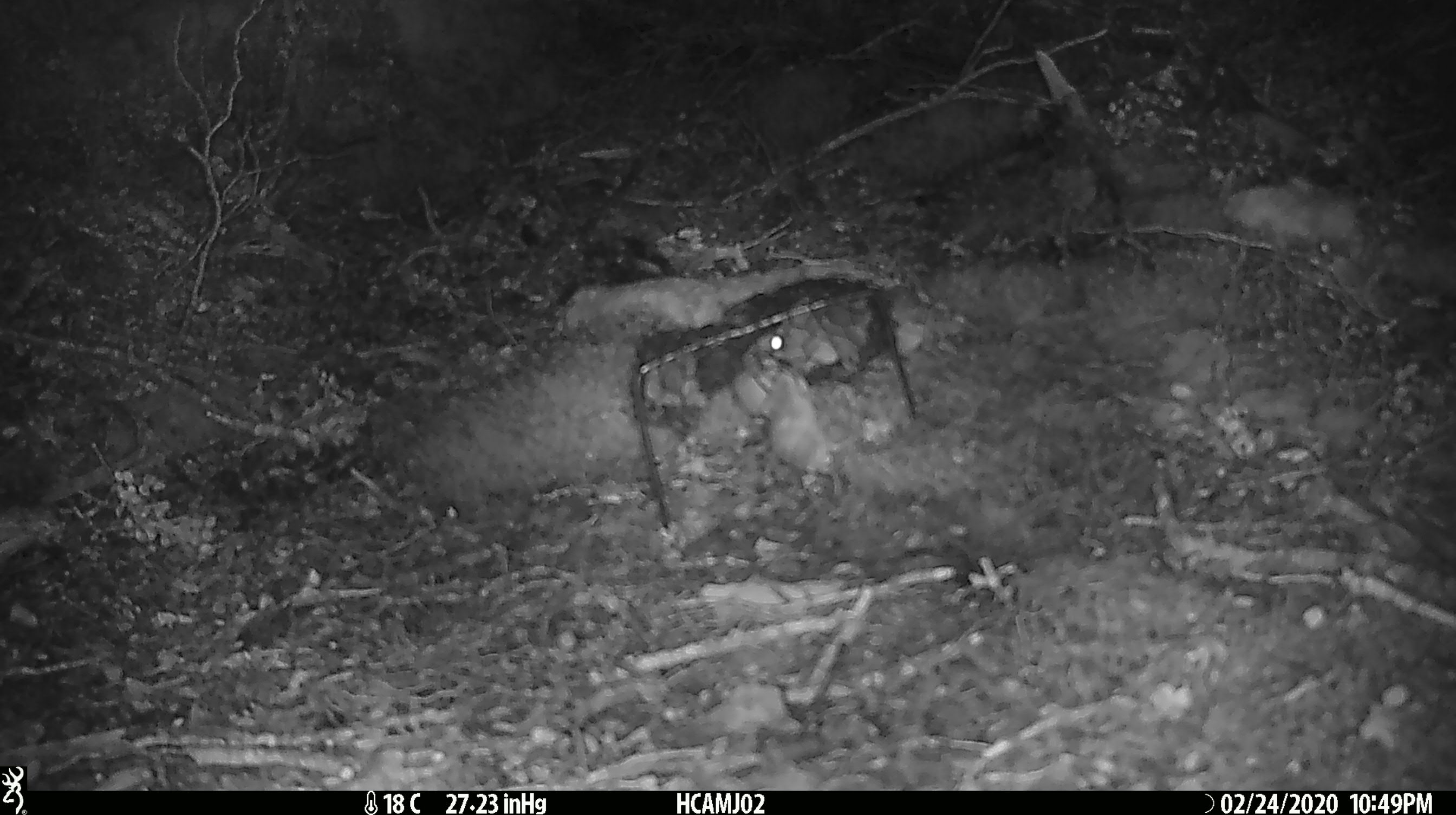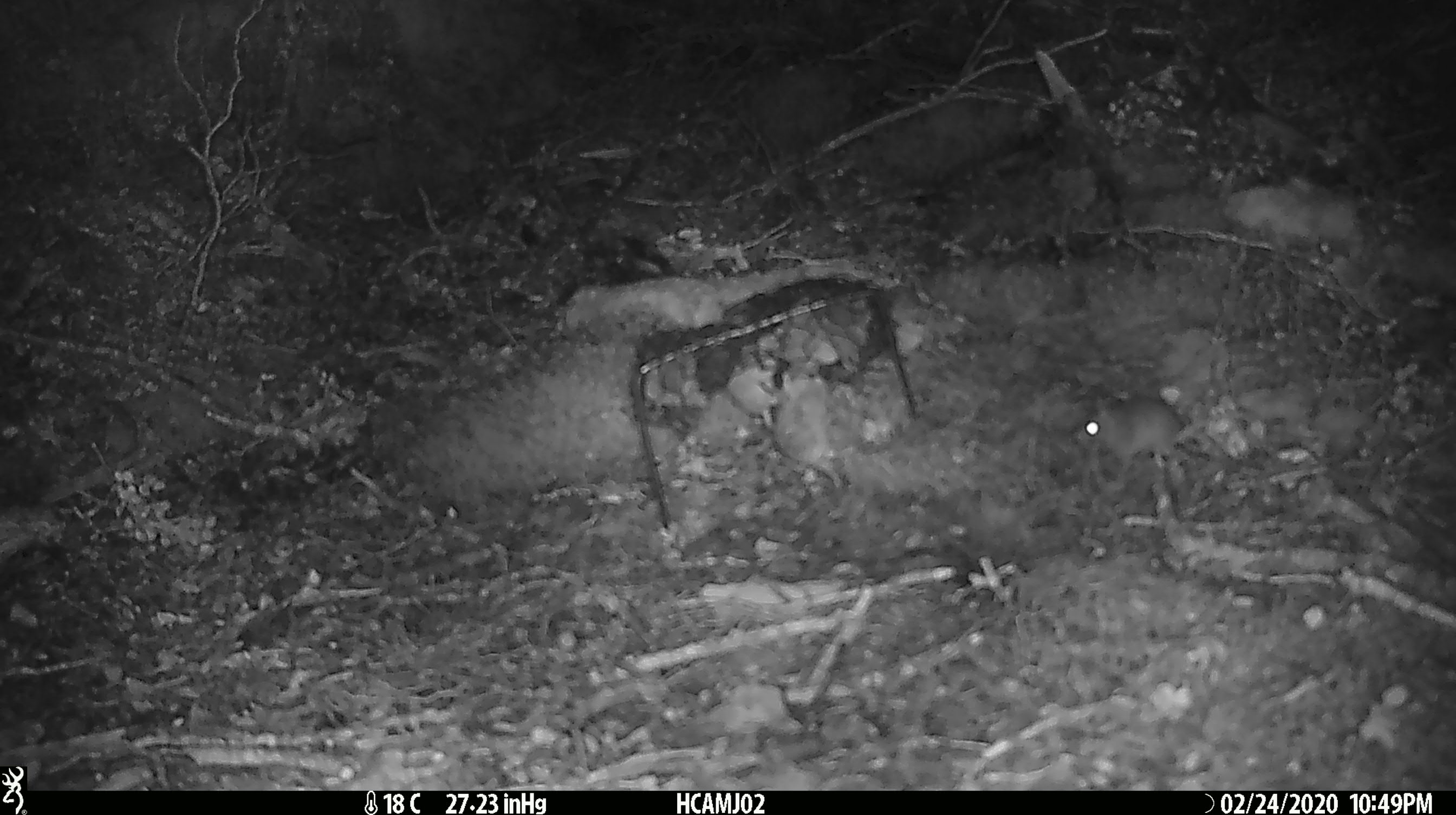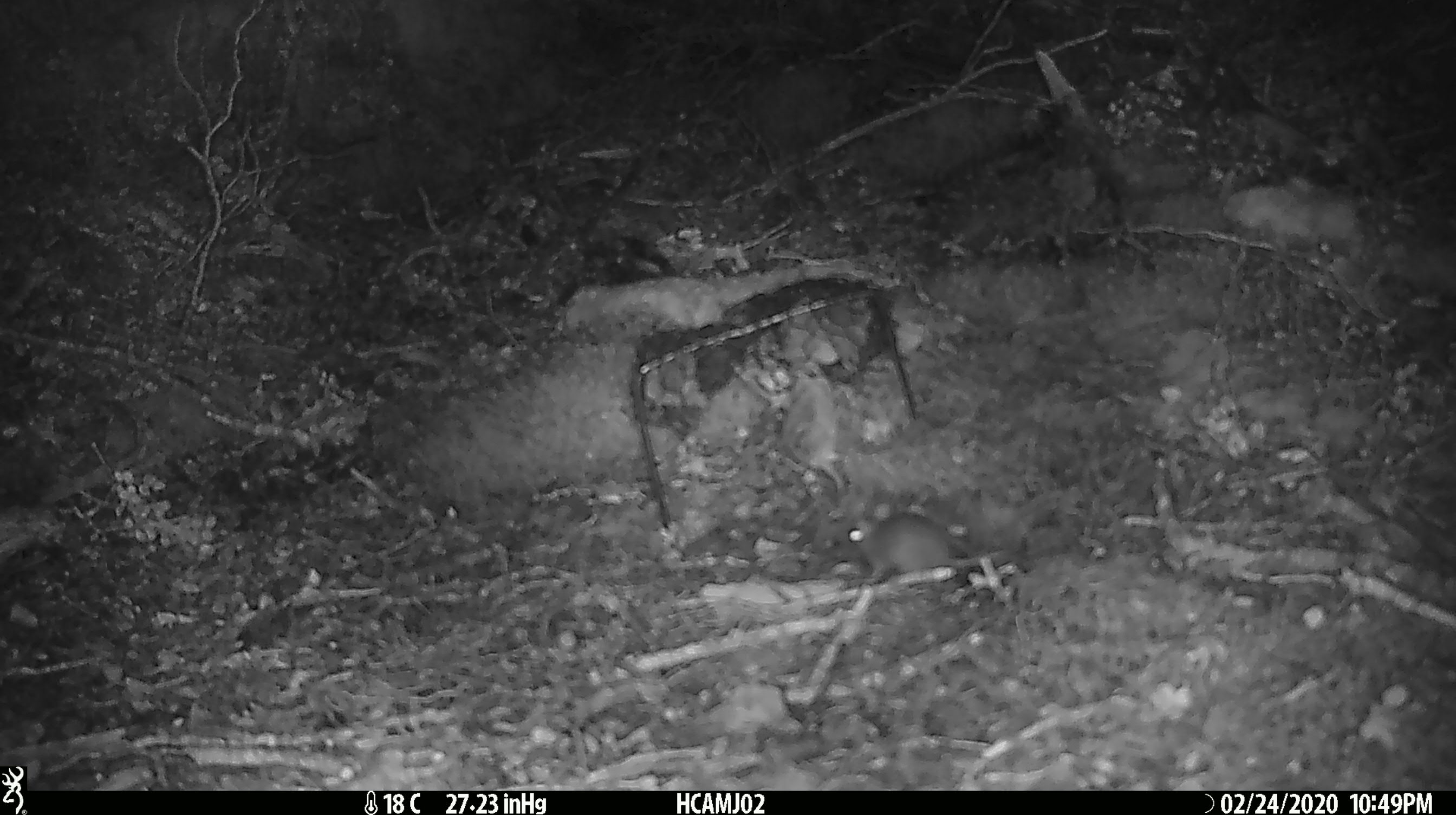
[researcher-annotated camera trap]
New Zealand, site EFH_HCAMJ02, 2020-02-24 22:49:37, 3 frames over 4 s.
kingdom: Animalia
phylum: Chordata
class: Mammalia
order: Rodentia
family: Muridae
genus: Mus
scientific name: Mus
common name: mouse